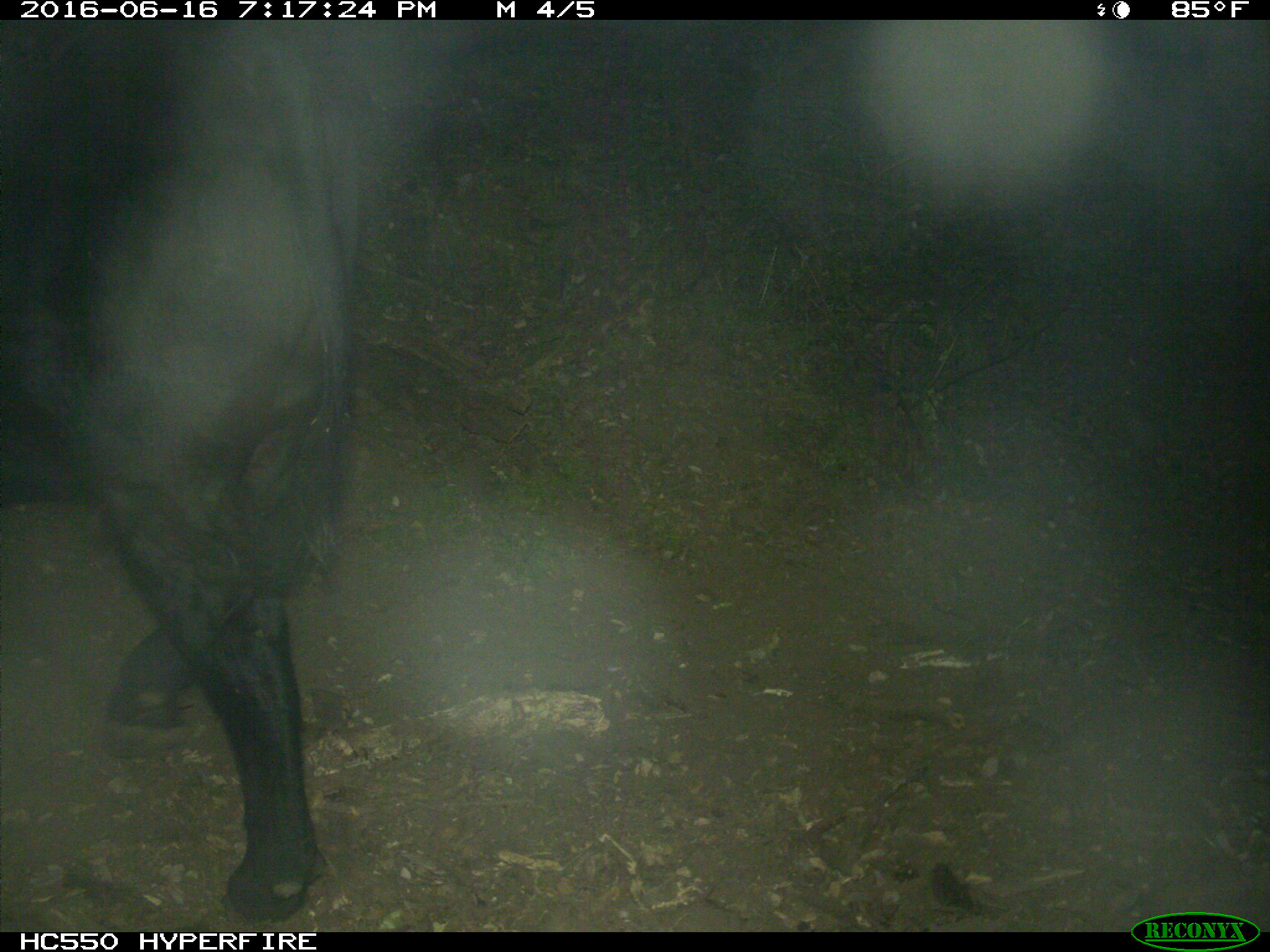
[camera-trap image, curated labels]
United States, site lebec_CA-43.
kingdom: Animalia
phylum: Chordata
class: Mammalia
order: Artiodactyla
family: Bovidae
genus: Bos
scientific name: Bos taurus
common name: domestic cow